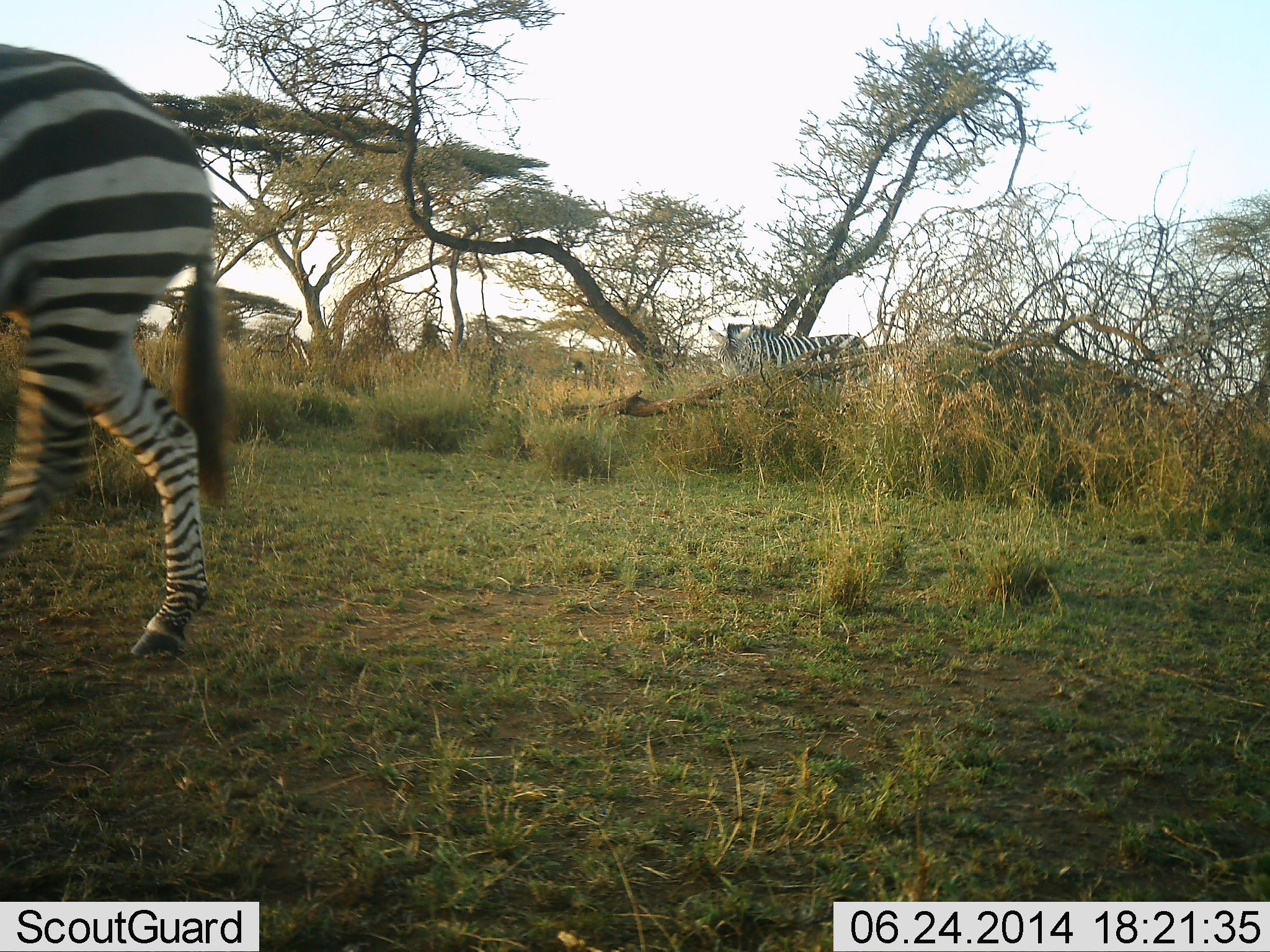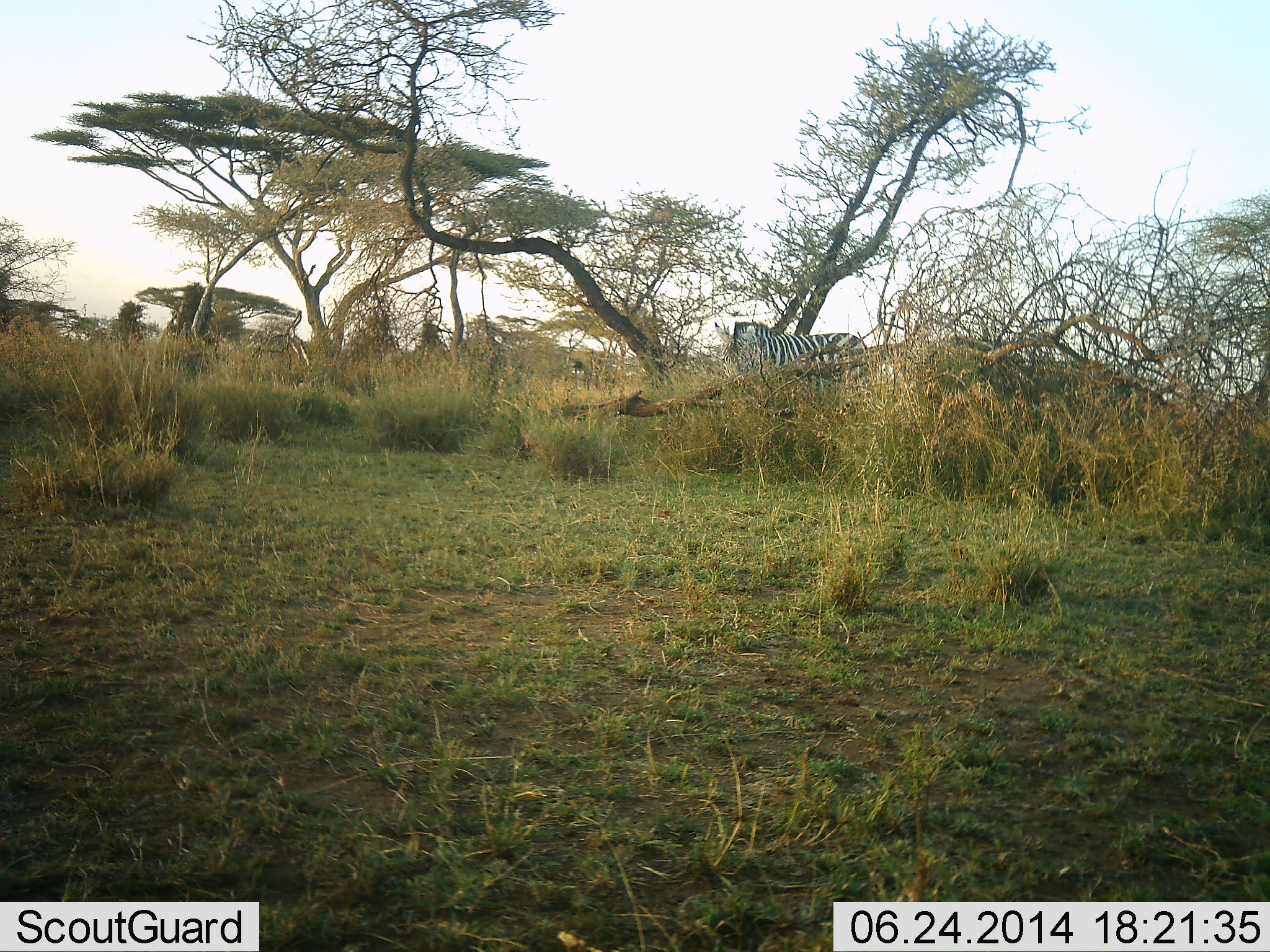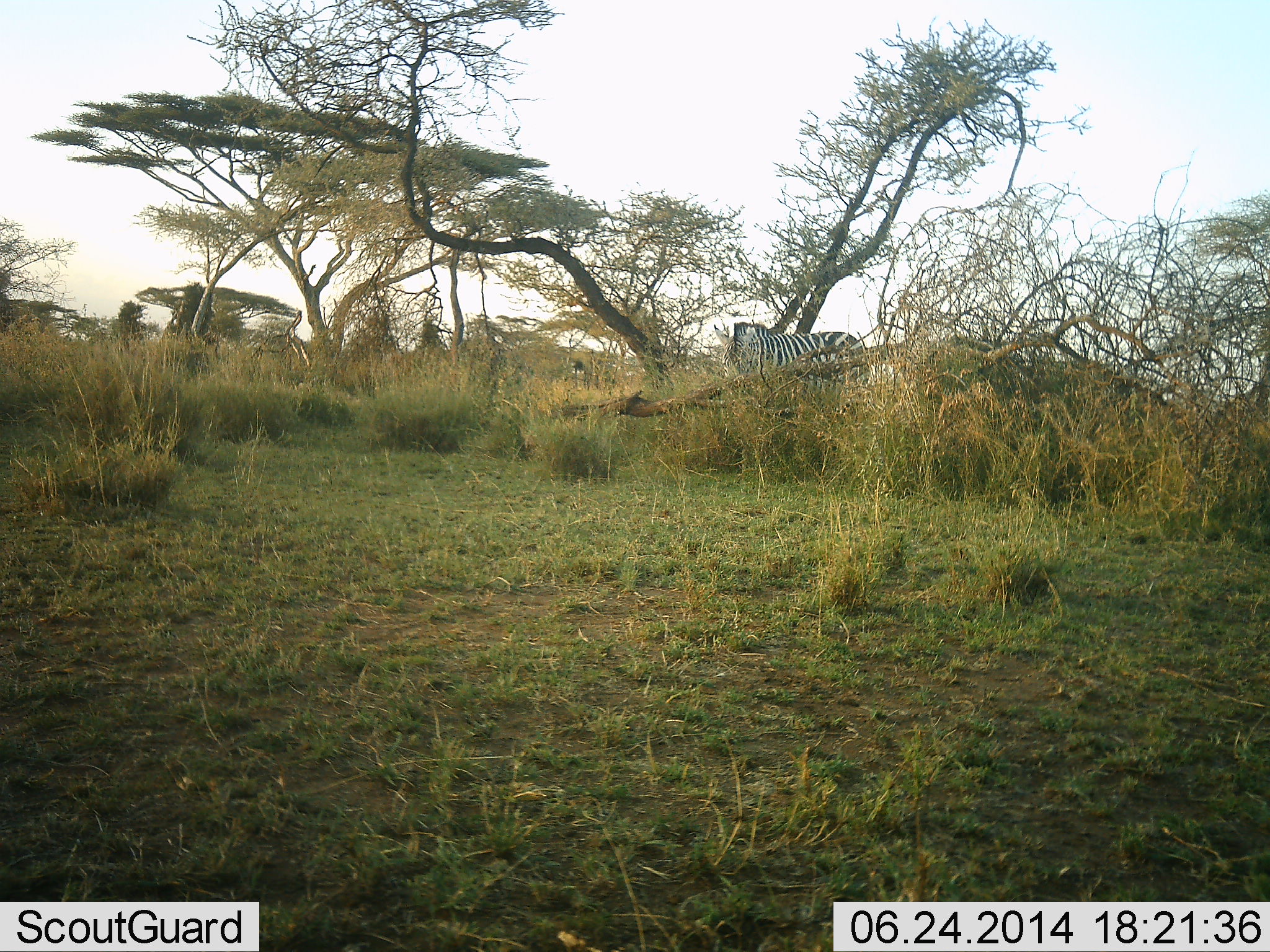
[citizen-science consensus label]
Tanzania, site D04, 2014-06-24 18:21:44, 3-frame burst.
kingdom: Animalia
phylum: Chordata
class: Mammalia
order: Perissodactyla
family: Equidae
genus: Equus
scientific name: Equus quagga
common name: plains zebra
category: zebra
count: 2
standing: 70%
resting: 0%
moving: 80%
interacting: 0%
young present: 0%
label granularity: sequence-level